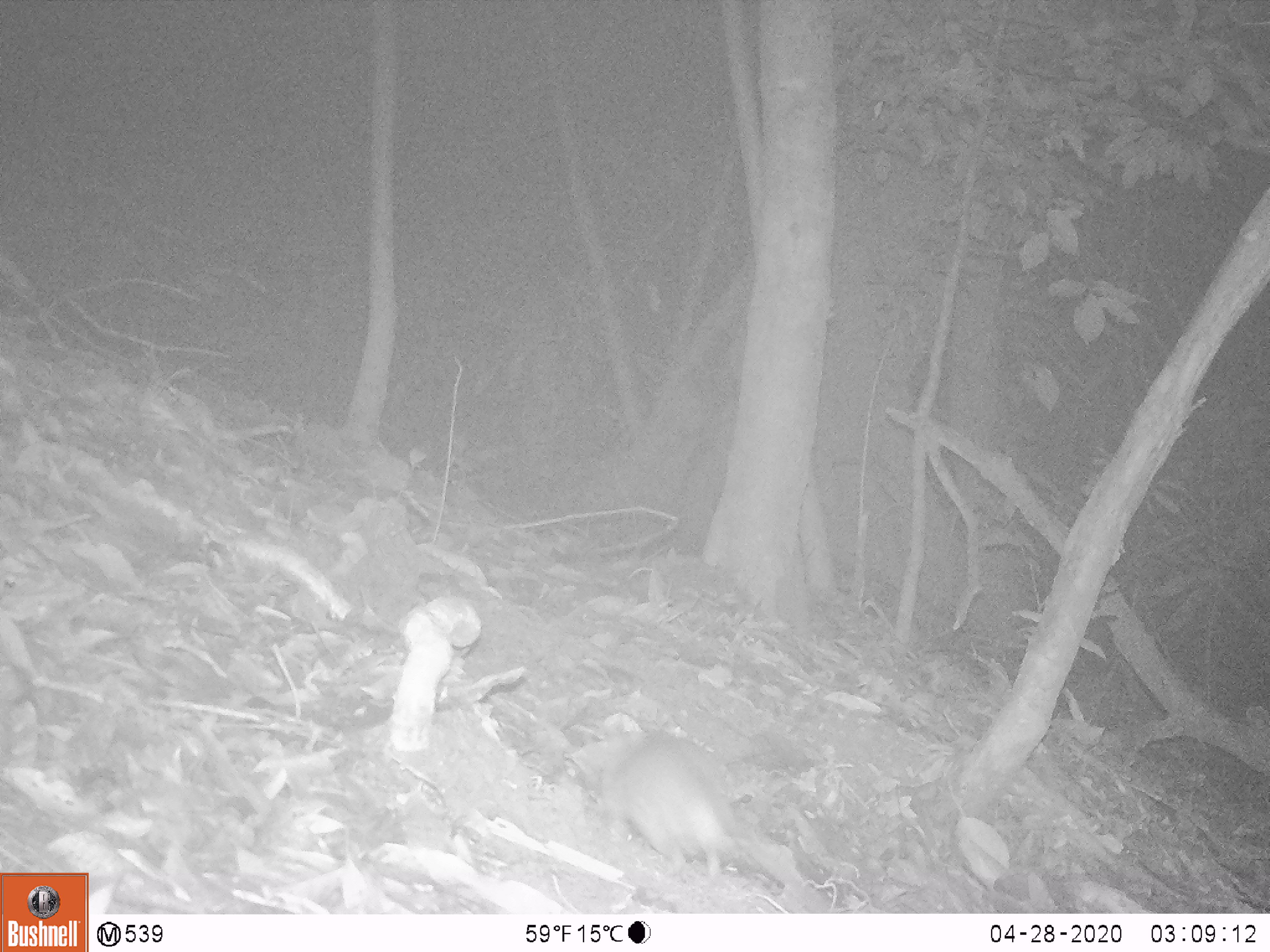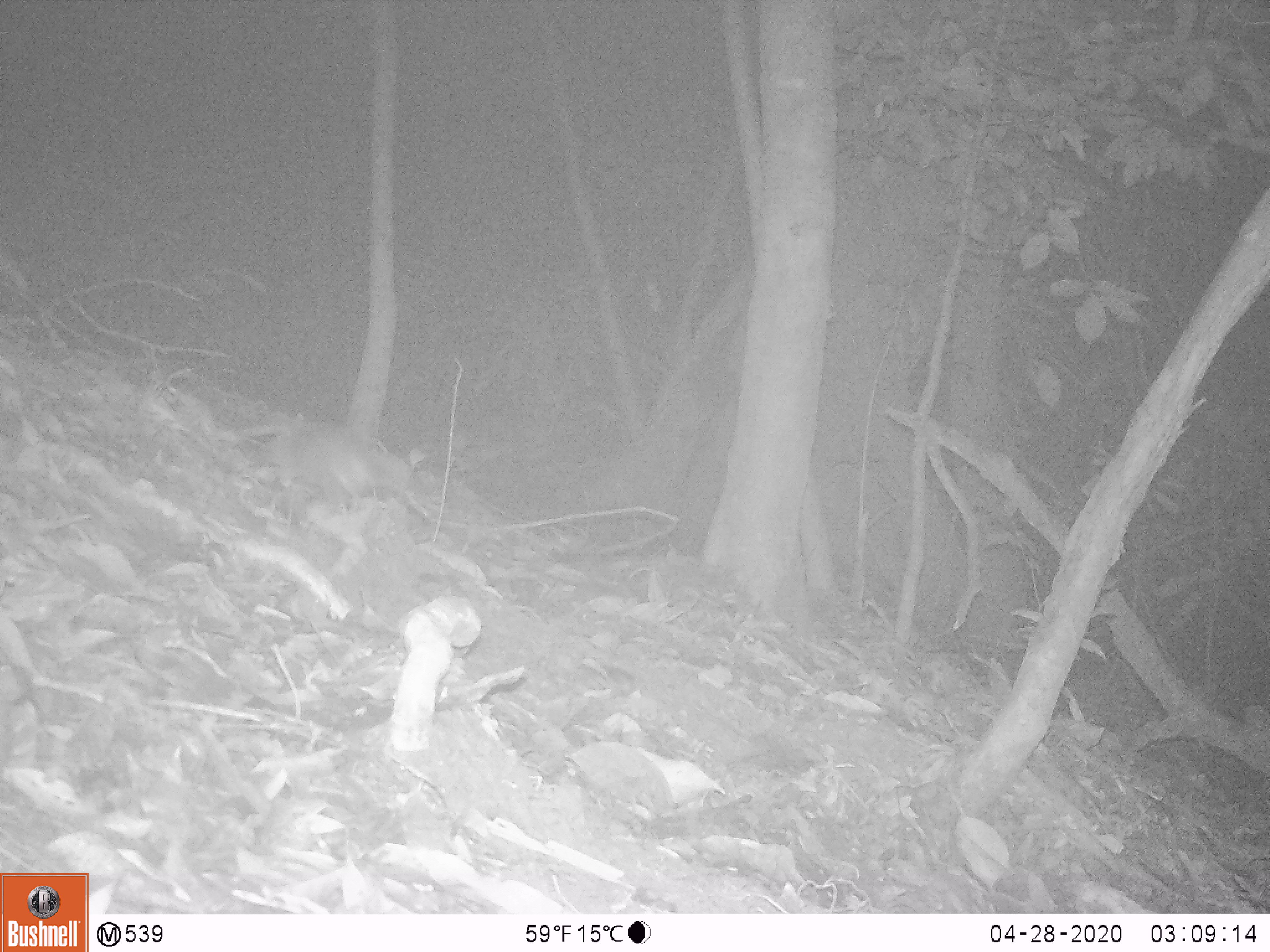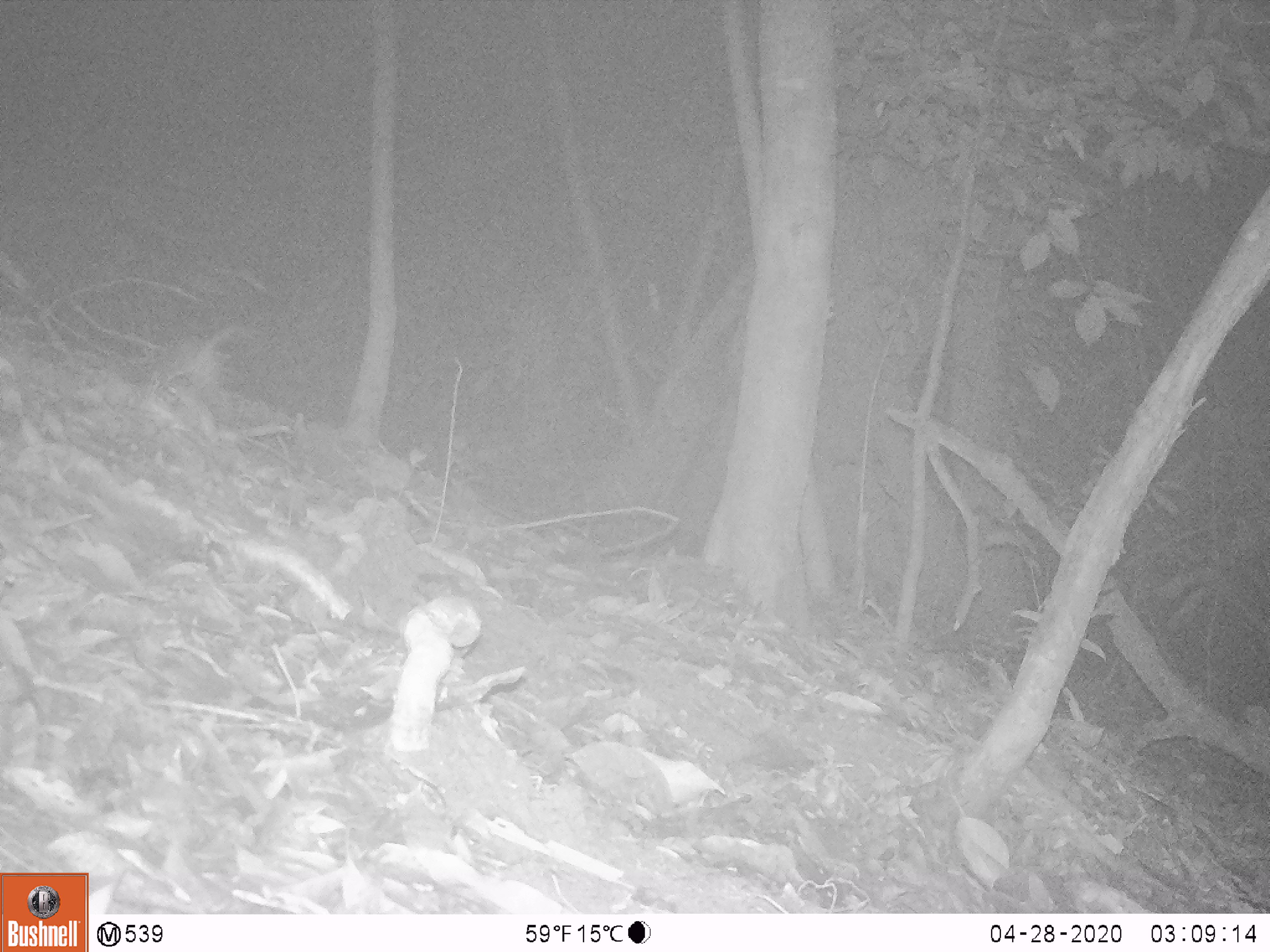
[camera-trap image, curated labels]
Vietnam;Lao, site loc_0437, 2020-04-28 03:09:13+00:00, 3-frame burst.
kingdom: Animalia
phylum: Chordata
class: Mammalia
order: Rodentia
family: Muridae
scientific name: Muridae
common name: old-world mice and rats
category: unidentified murid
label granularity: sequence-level